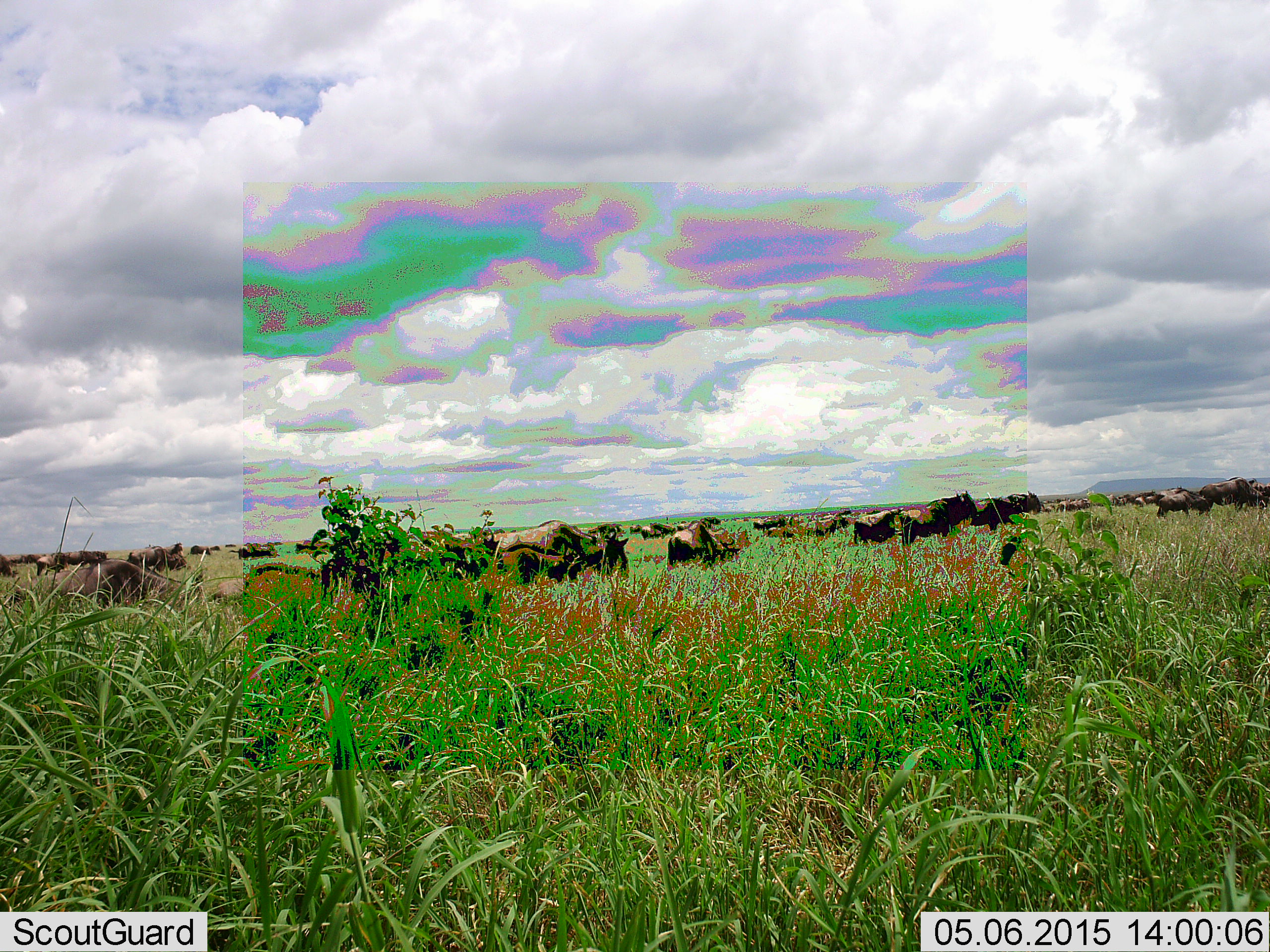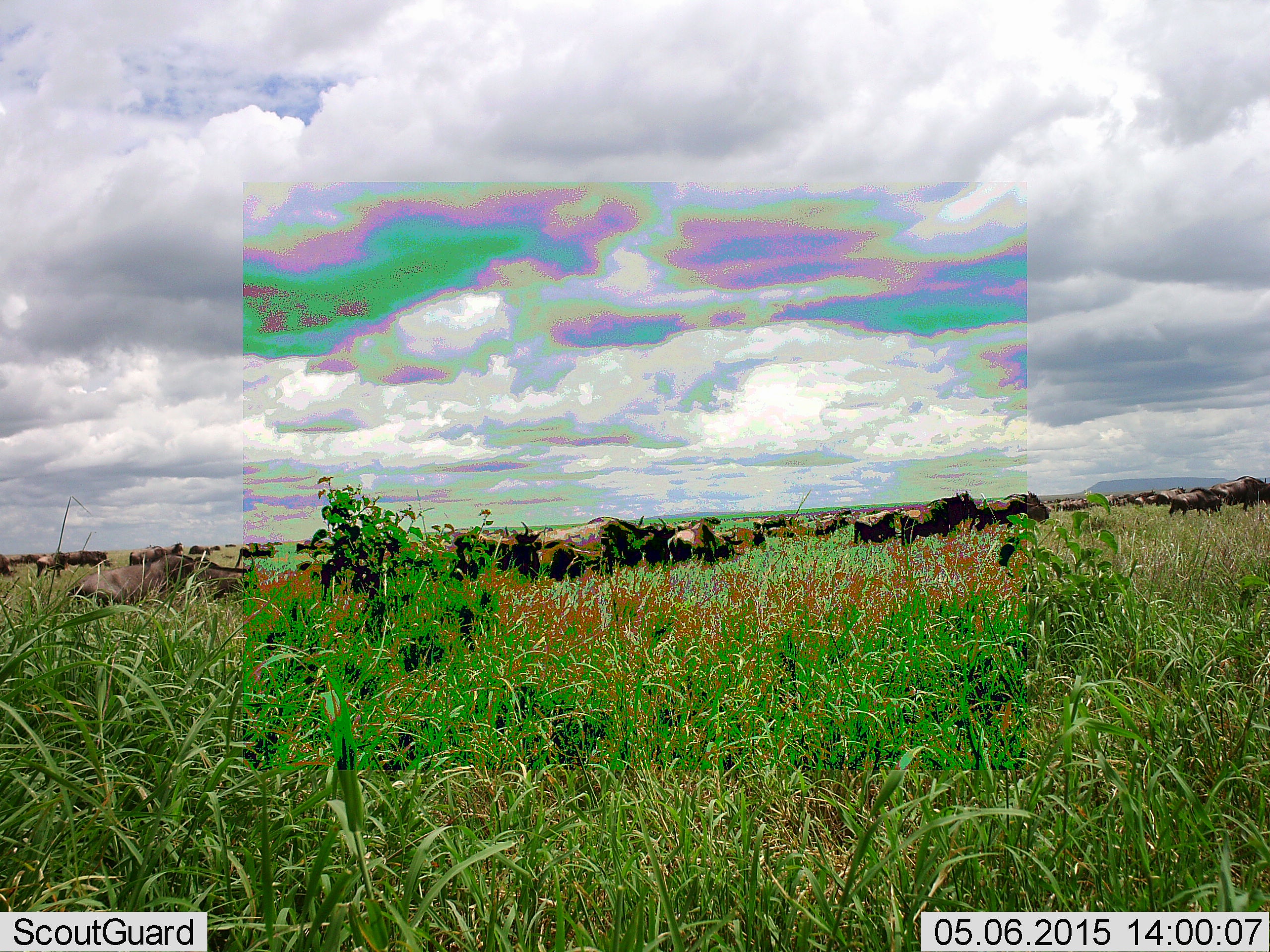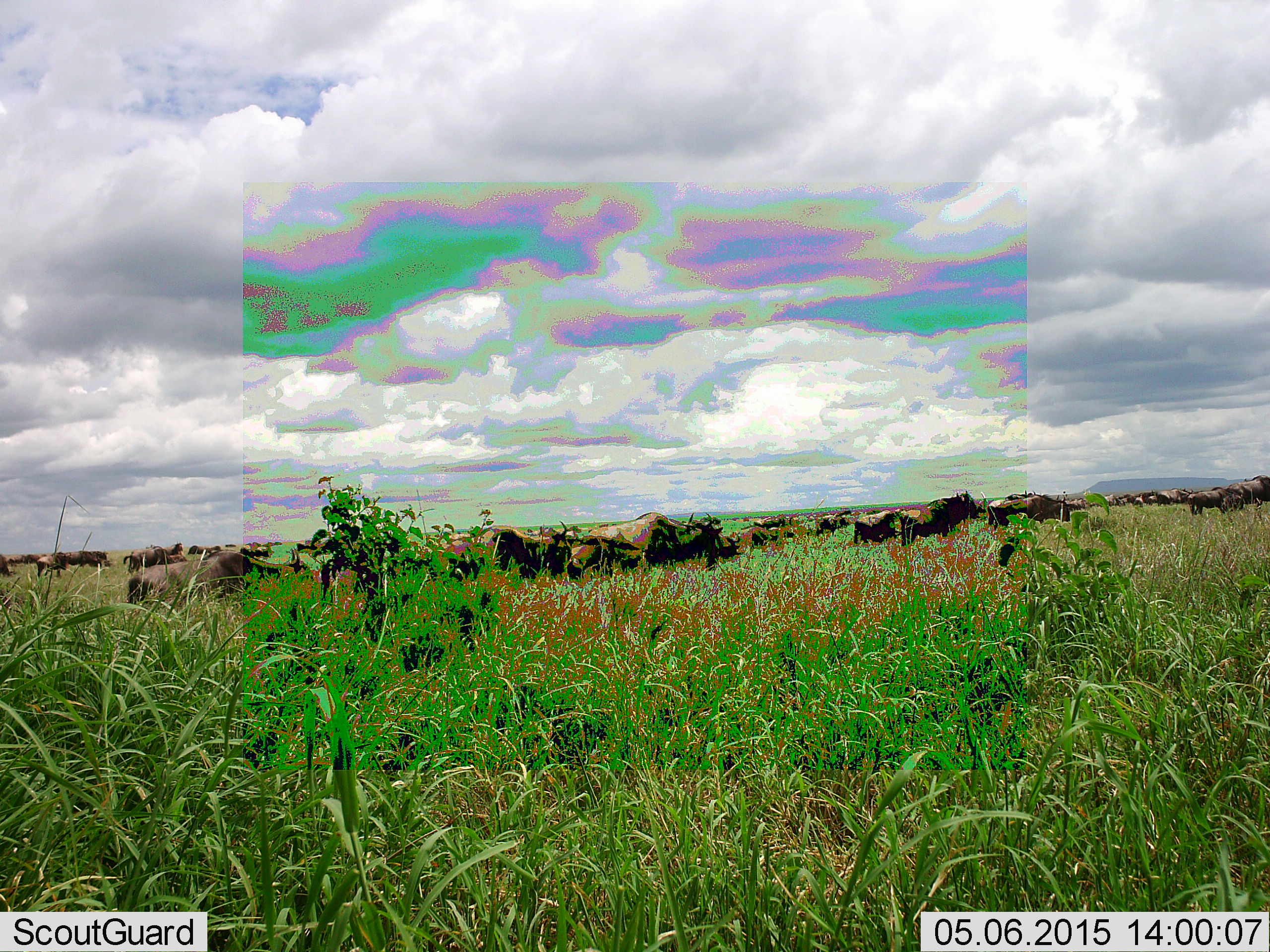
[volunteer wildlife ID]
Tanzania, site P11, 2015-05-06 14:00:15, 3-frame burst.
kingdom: Animalia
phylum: Chordata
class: Mammalia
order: Artiodactyla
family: Bovidae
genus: Connochaetes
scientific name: Connochaetes taurinus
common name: blue wildebeest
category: wildebeest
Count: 51+.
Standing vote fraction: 40%.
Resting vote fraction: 0%.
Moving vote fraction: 80%.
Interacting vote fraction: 10%.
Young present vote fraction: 10%.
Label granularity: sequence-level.